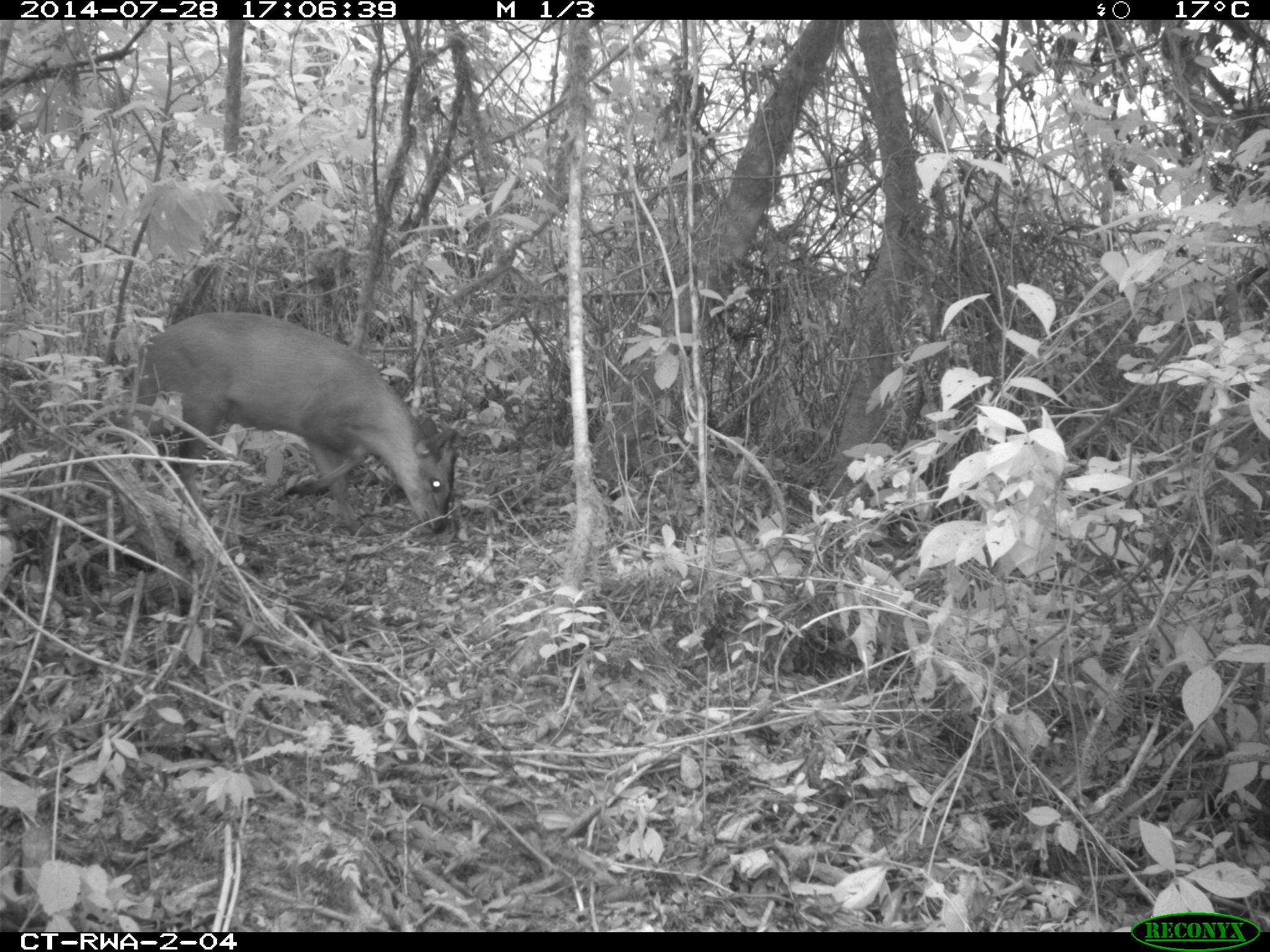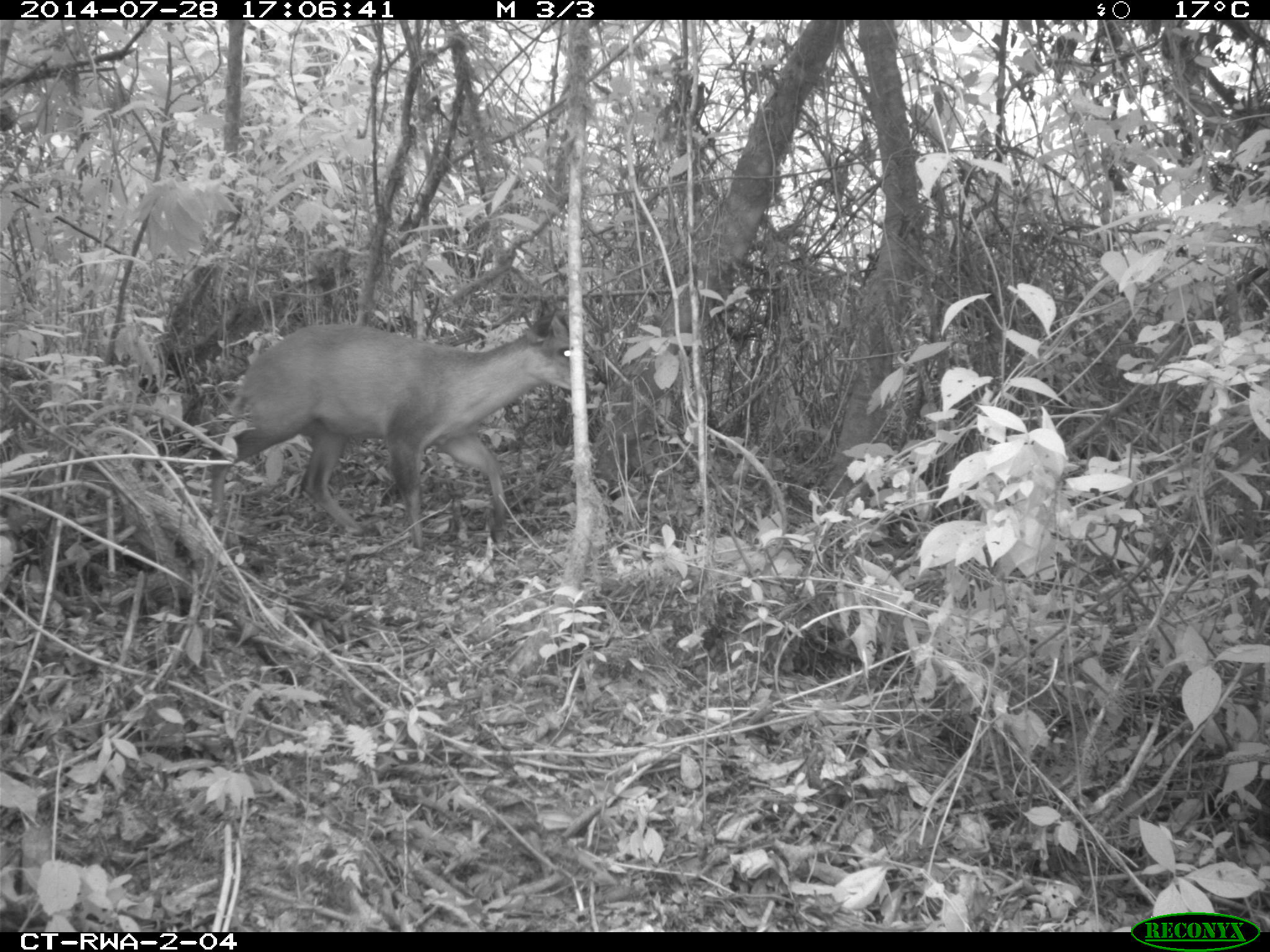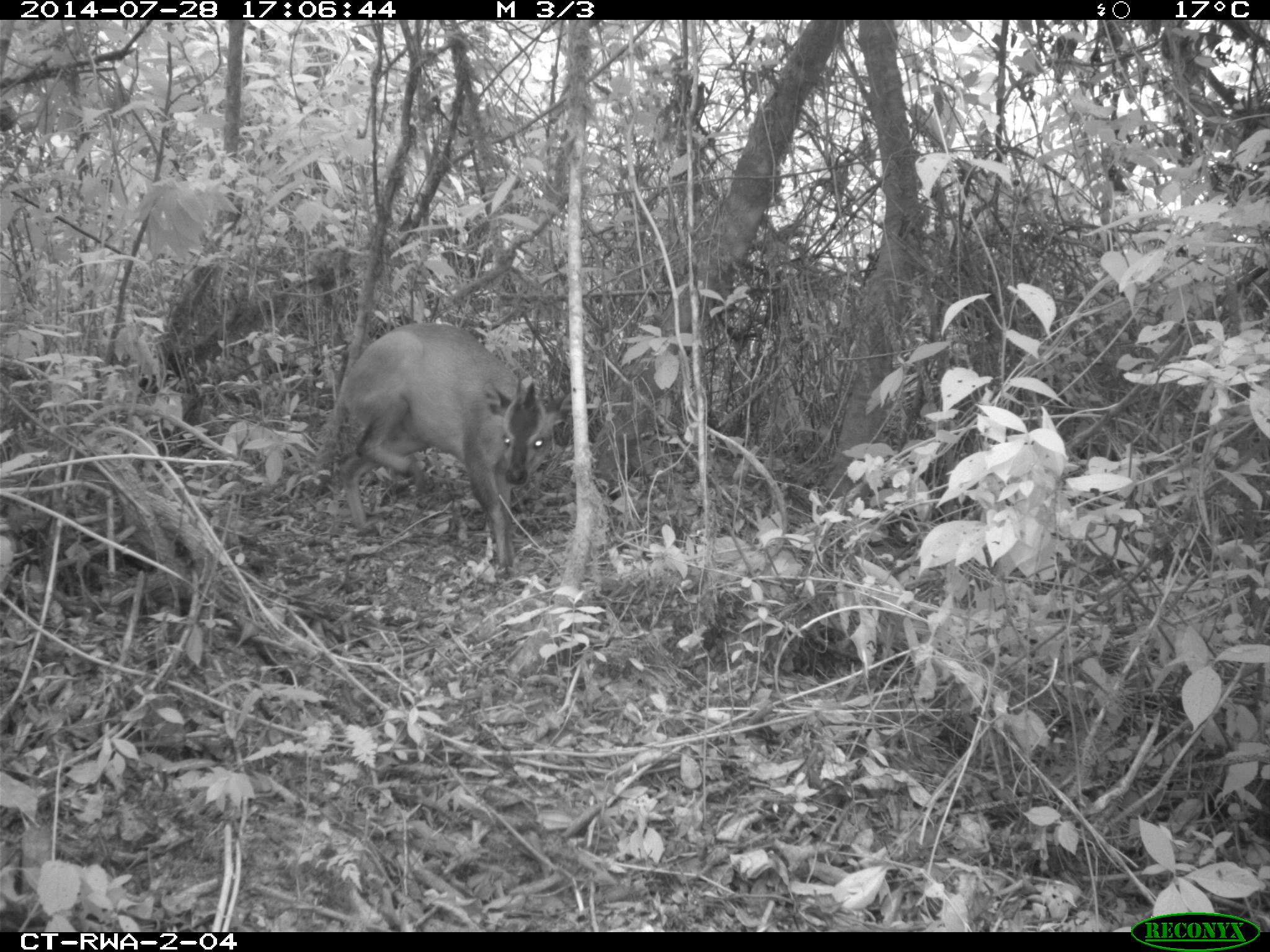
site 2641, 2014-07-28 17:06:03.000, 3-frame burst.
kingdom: Animalia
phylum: Chordata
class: Mammalia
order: Artiodactyla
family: Bovidae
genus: Cephalophus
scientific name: Cephalophus nigrifrons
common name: black-fronted duiker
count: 1